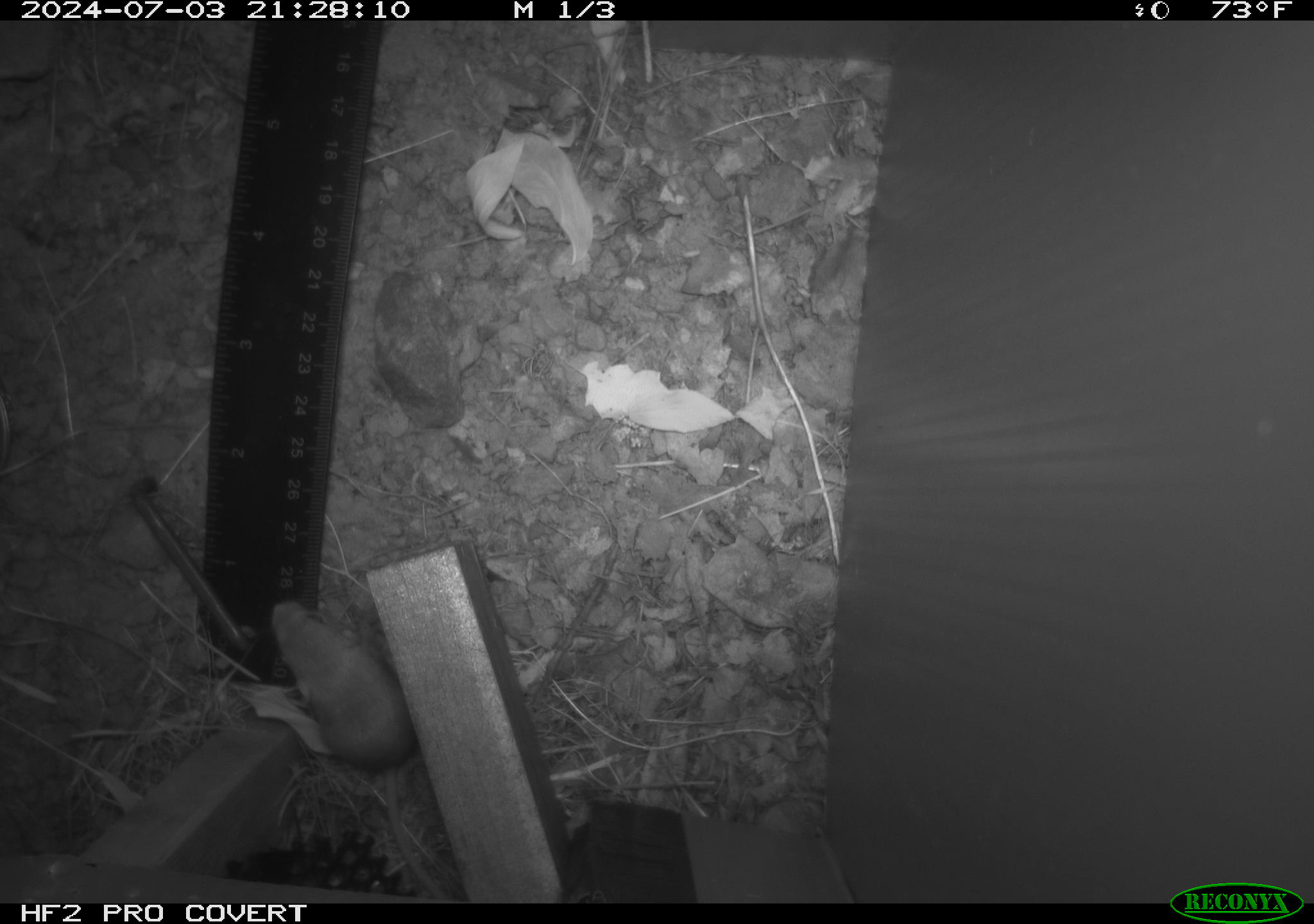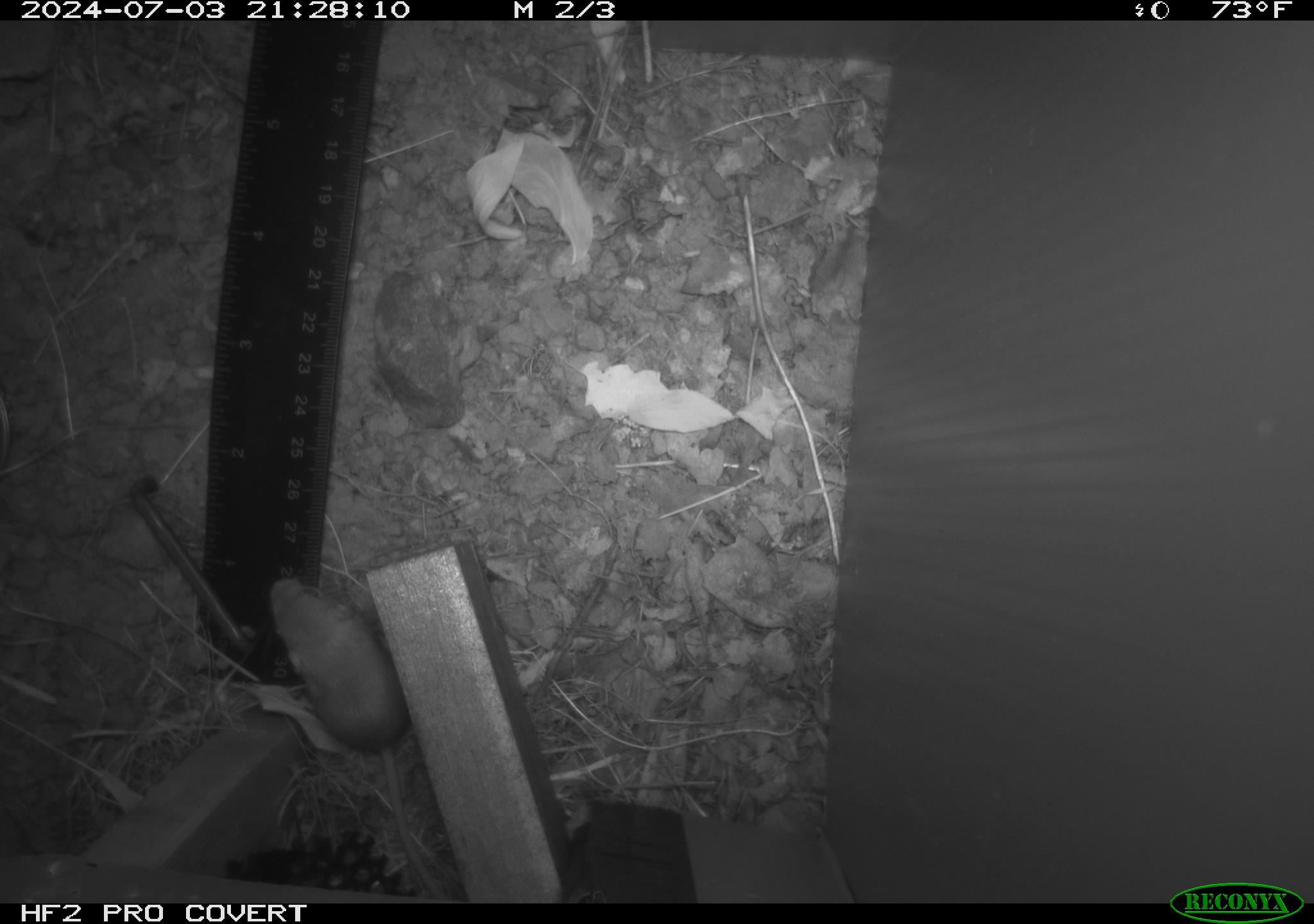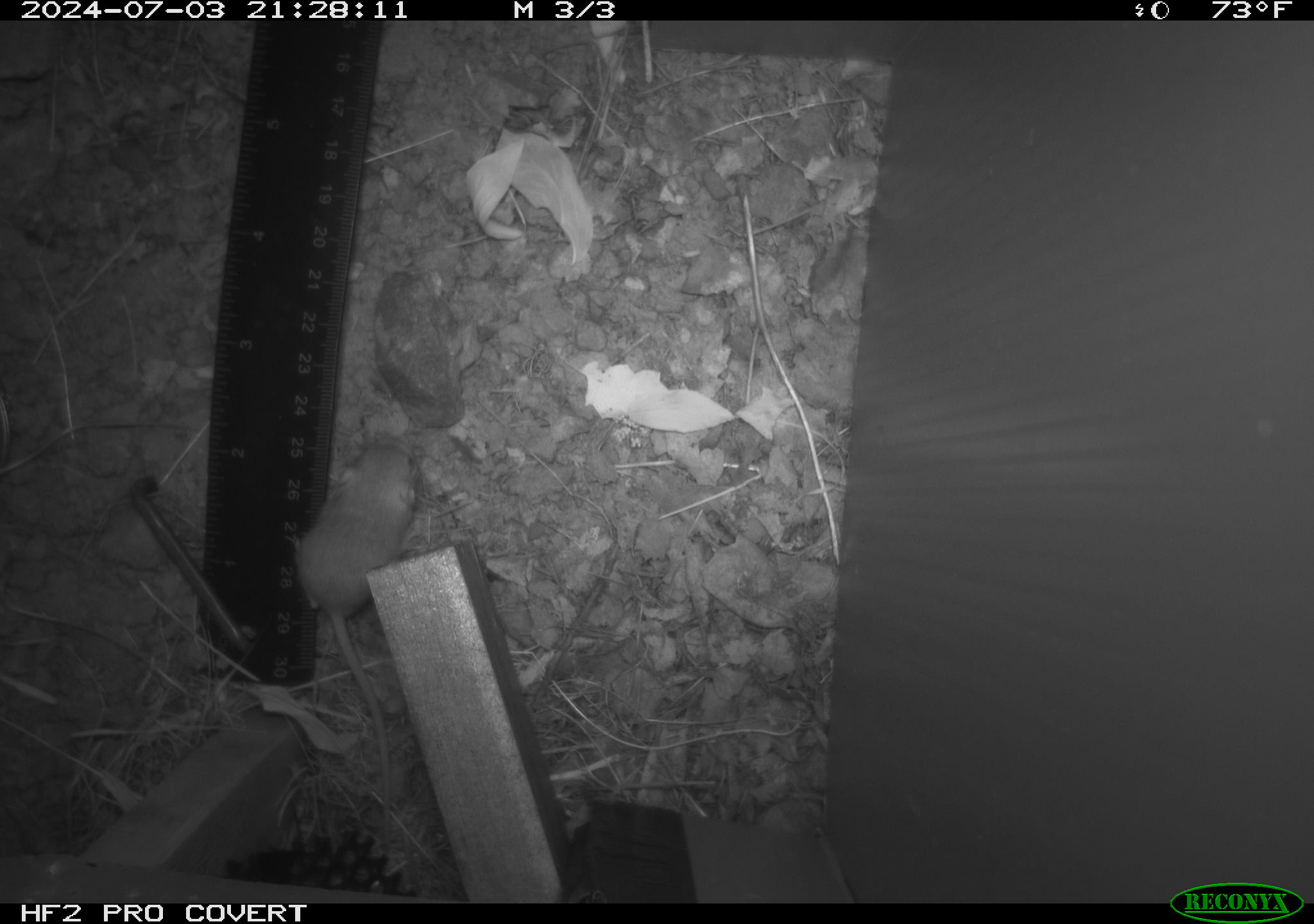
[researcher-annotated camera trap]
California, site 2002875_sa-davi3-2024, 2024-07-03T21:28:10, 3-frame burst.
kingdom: Animalia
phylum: Chordata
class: Mammalia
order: Rodentia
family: Heteromyidae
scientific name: Perognathinae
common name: pocket mice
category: perognathinae subfamily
Perognathinae subfamily (pocket mice) (Perognathinae).